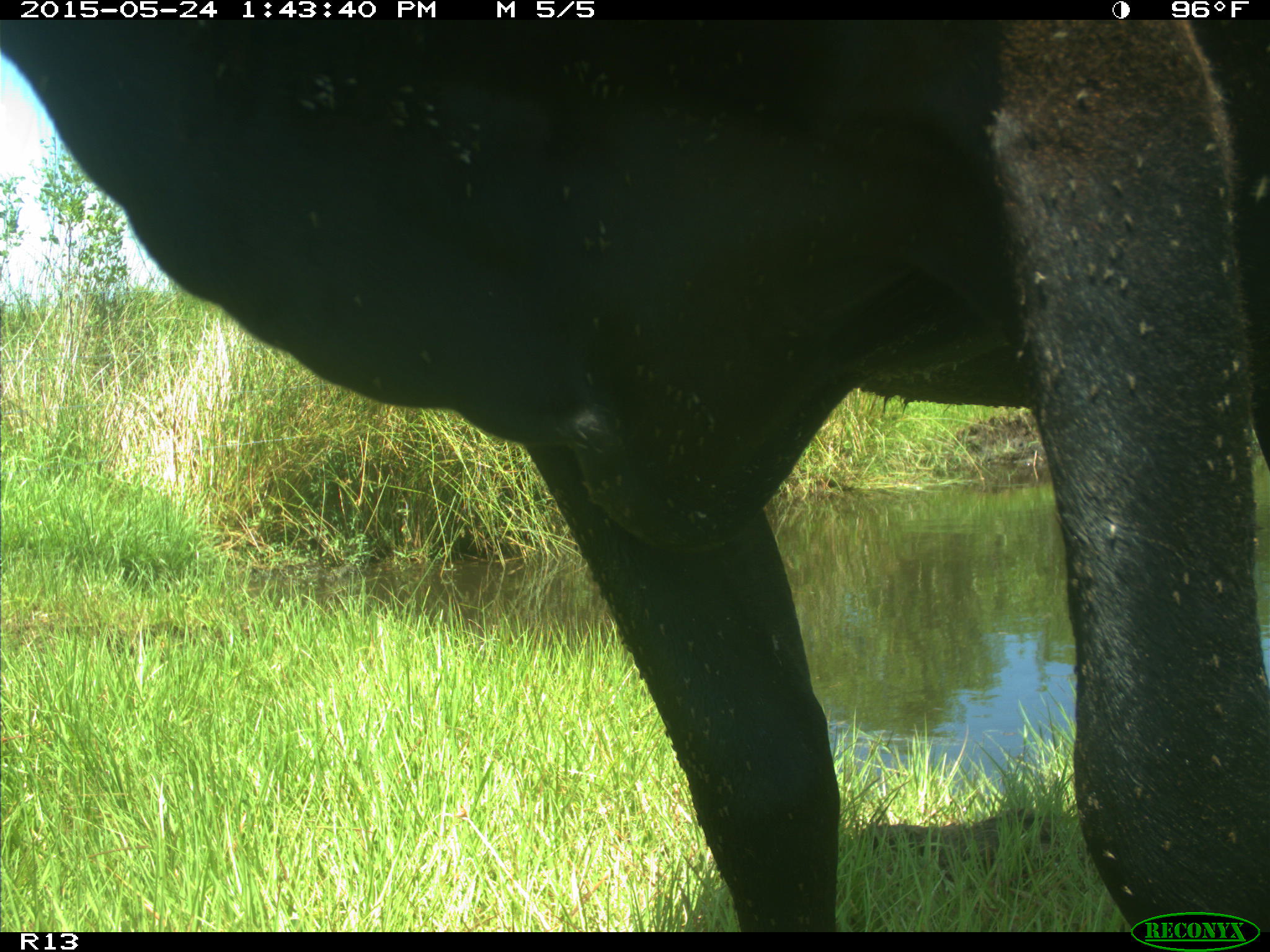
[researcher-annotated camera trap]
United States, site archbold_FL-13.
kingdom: Animalia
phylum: Chordata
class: Mammalia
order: Artiodactyla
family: Bovidae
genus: Bos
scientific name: Bos taurus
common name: domestic cow